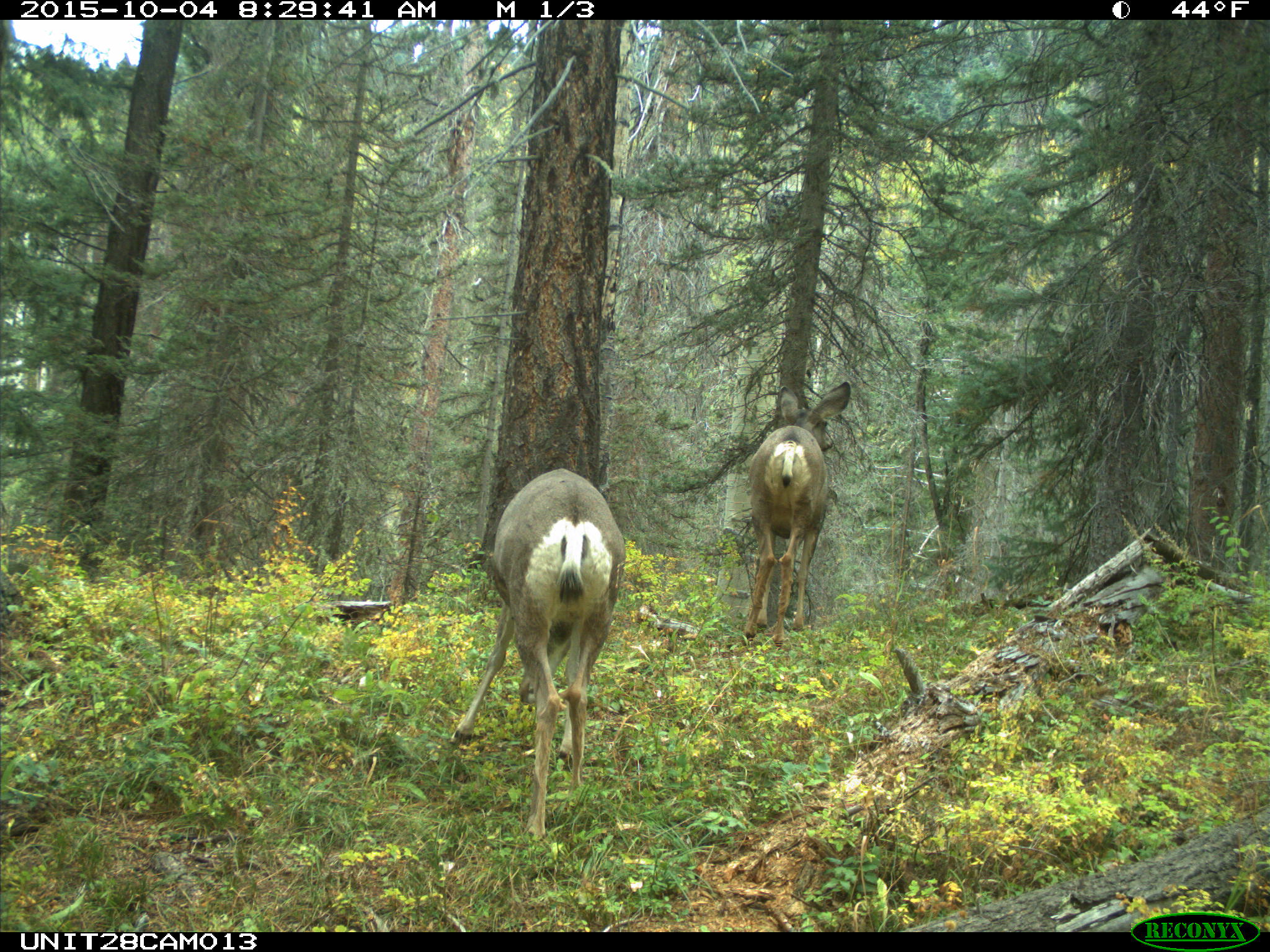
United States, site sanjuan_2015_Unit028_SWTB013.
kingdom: Animalia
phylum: Chordata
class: Mammalia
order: Artiodactyla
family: Cervidae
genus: Odocoileus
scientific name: Odocoileus hemionus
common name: mule deer